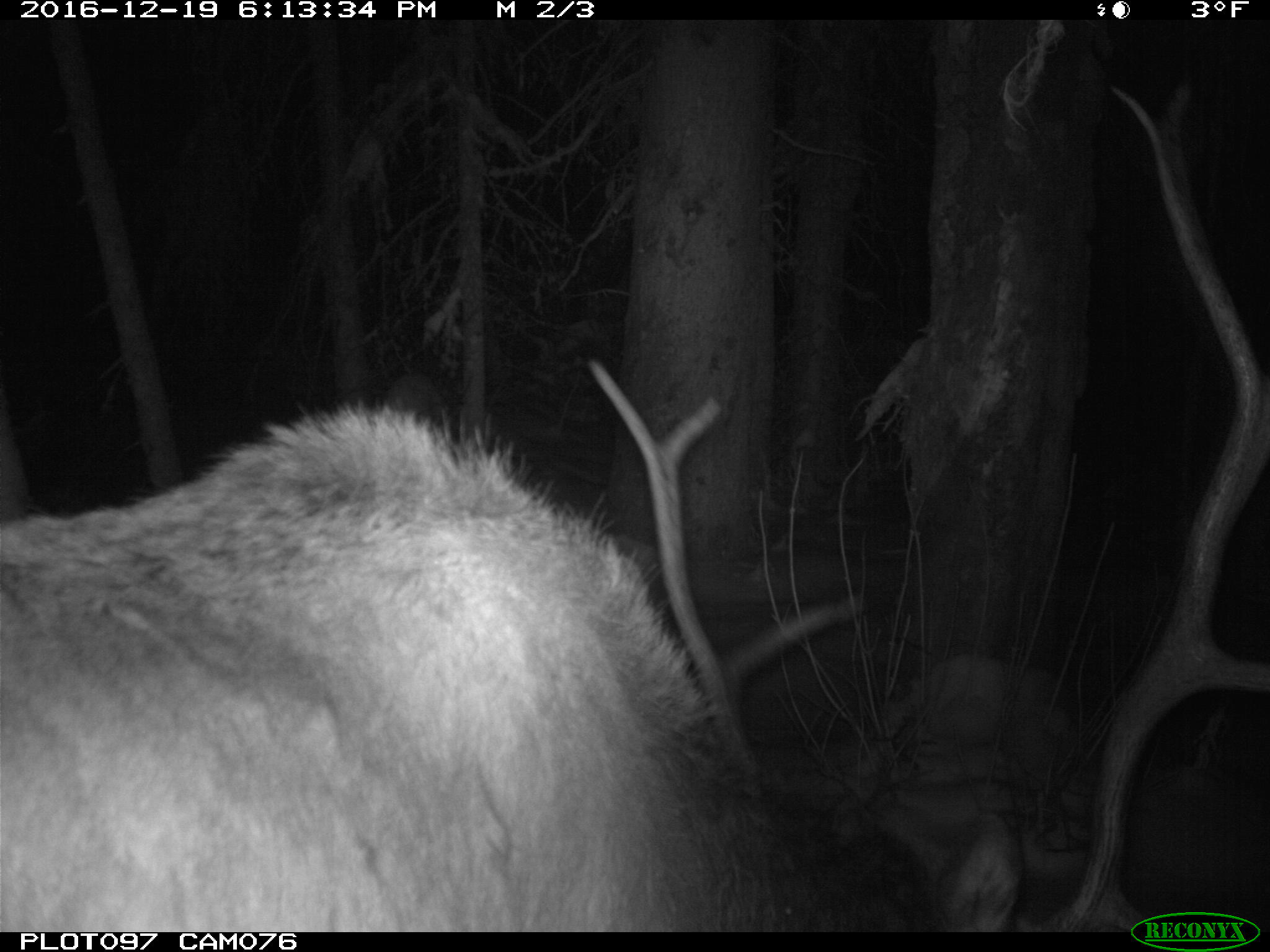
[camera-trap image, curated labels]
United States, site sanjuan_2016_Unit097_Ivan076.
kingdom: Animalia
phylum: Chordata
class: Mammalia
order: Artiodactyla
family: Cervidae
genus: Cervus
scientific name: Cervus elaphus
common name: red deer